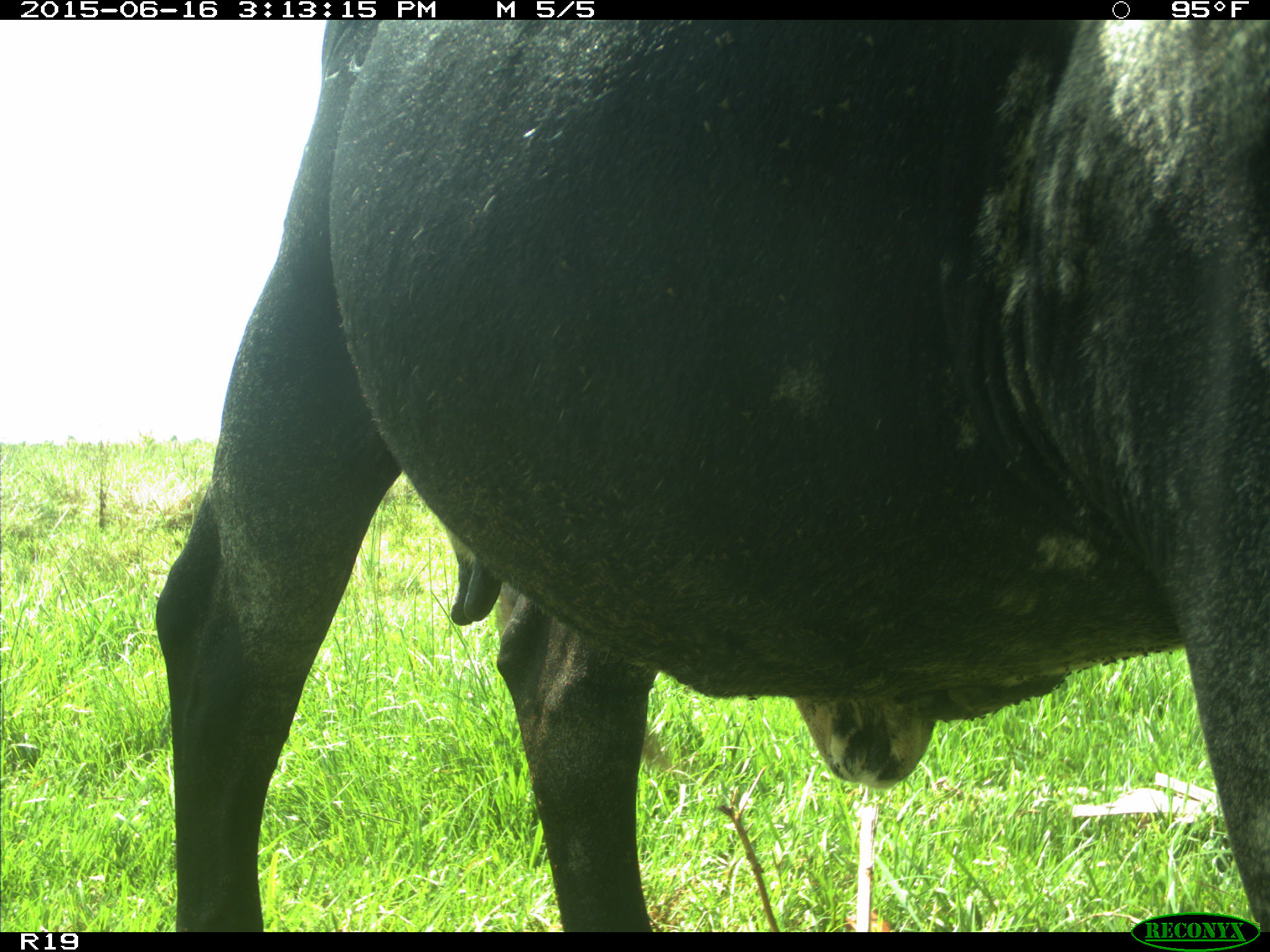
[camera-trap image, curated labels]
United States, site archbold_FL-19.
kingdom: Animalia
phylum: Chordata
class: Mammalia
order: Artiodactyla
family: Bovidae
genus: Bos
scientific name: Bos taurus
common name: domestic cow